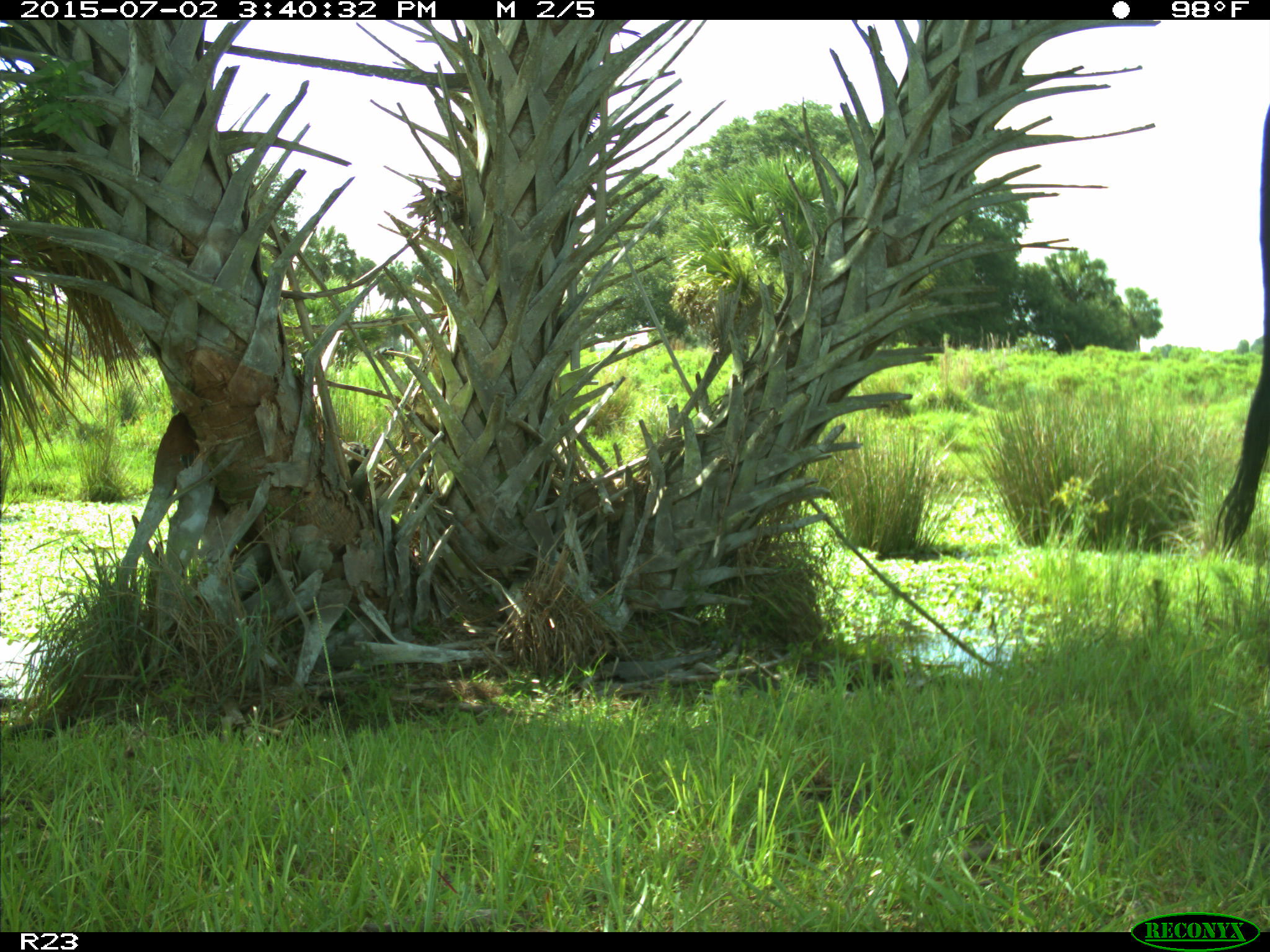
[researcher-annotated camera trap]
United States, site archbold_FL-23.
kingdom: Animalia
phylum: Chordata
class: Mammalia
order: Artiodactyla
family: Bovidae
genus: Bos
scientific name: Bos taurus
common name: domestic cow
Bos taurus (domestic cow).